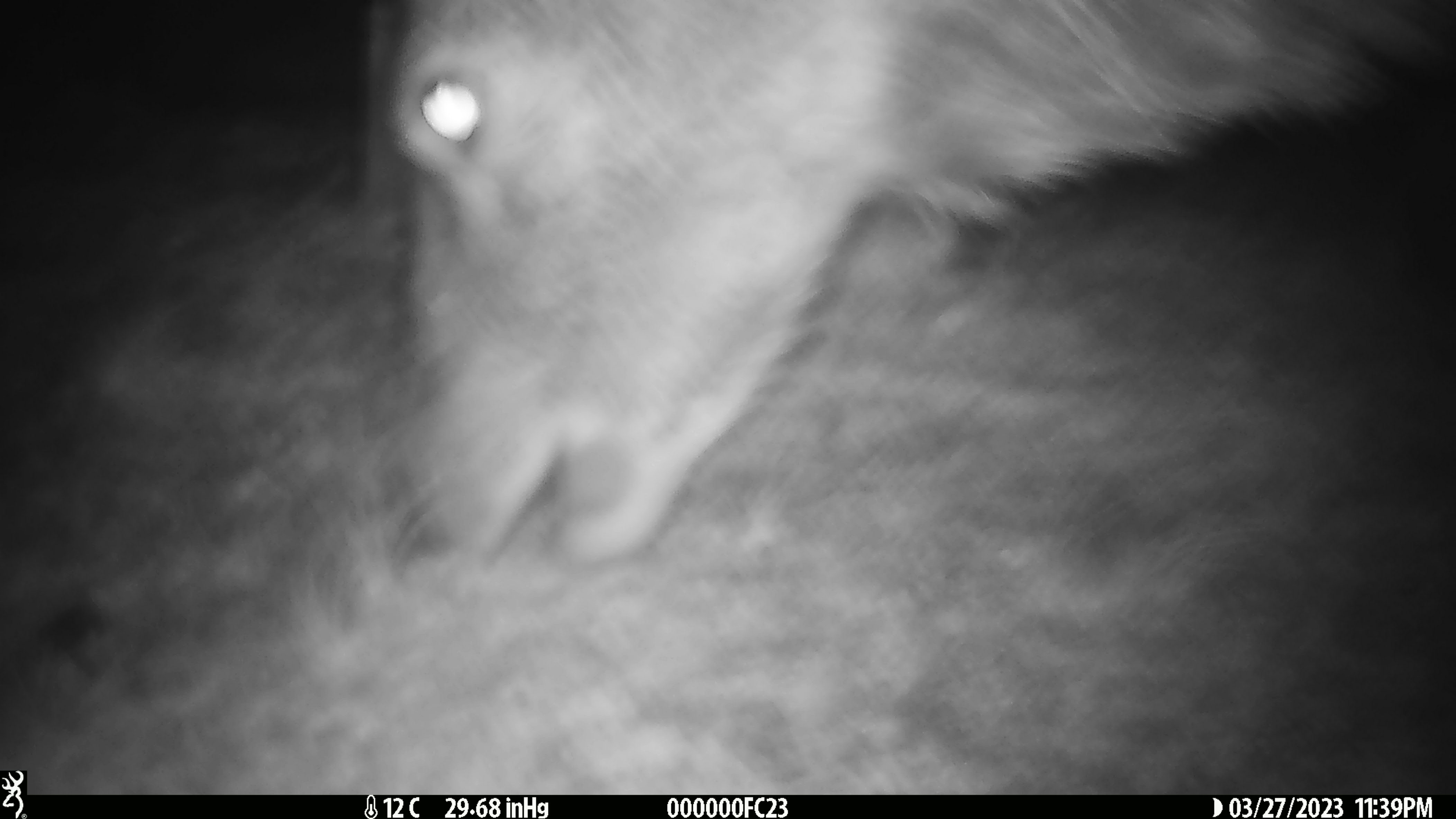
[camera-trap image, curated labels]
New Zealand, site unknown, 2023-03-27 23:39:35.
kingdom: Animalia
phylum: Chordata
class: Mammalia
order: Artiodactyla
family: Cervidae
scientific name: Cervidae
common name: deer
Deer (Cervidae).